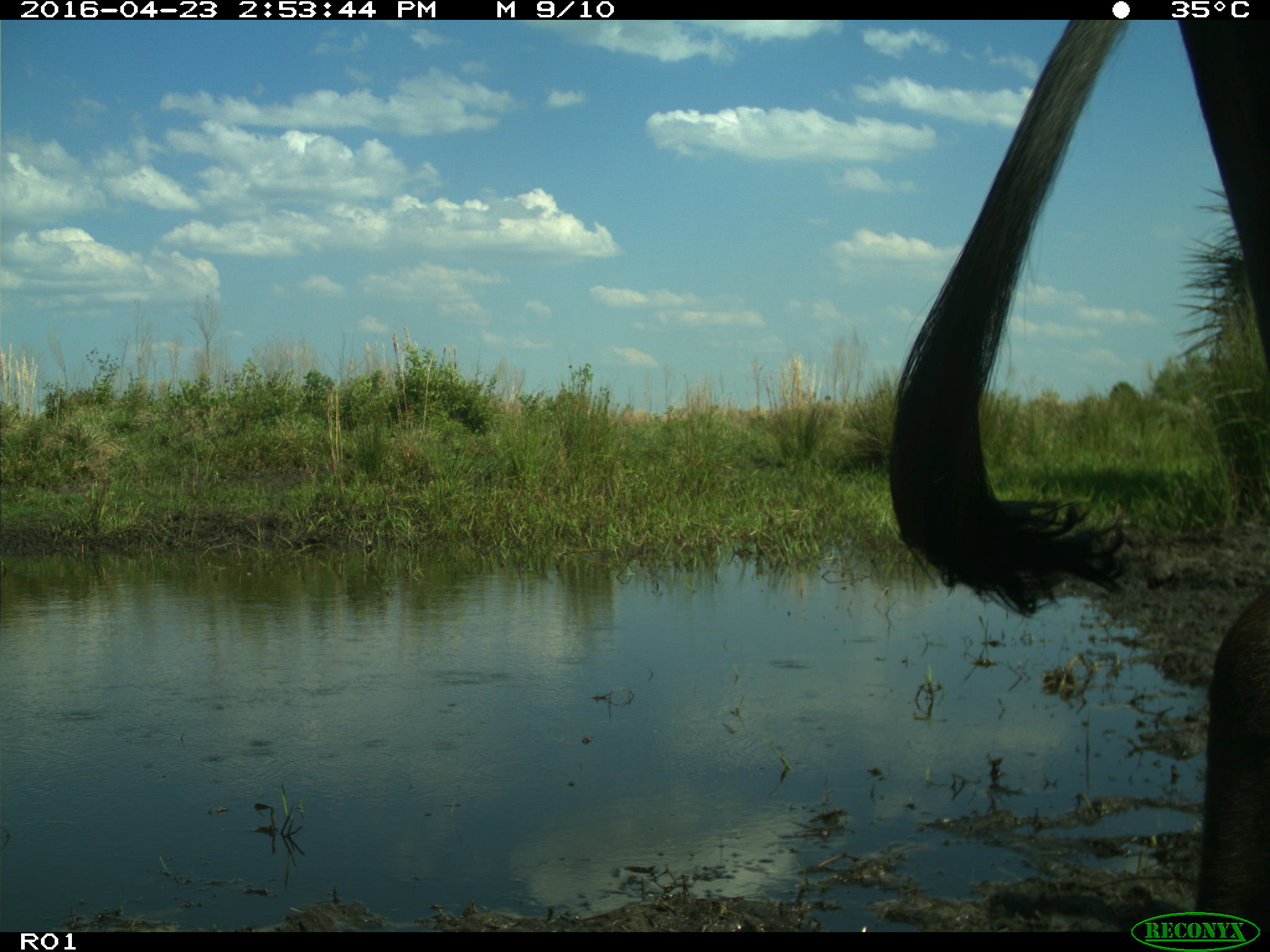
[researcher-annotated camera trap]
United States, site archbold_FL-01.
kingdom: Animalia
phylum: Chordata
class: Mammalia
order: Artiodactyla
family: Bovidae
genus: Bos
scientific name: Bos taurus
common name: domestic cow